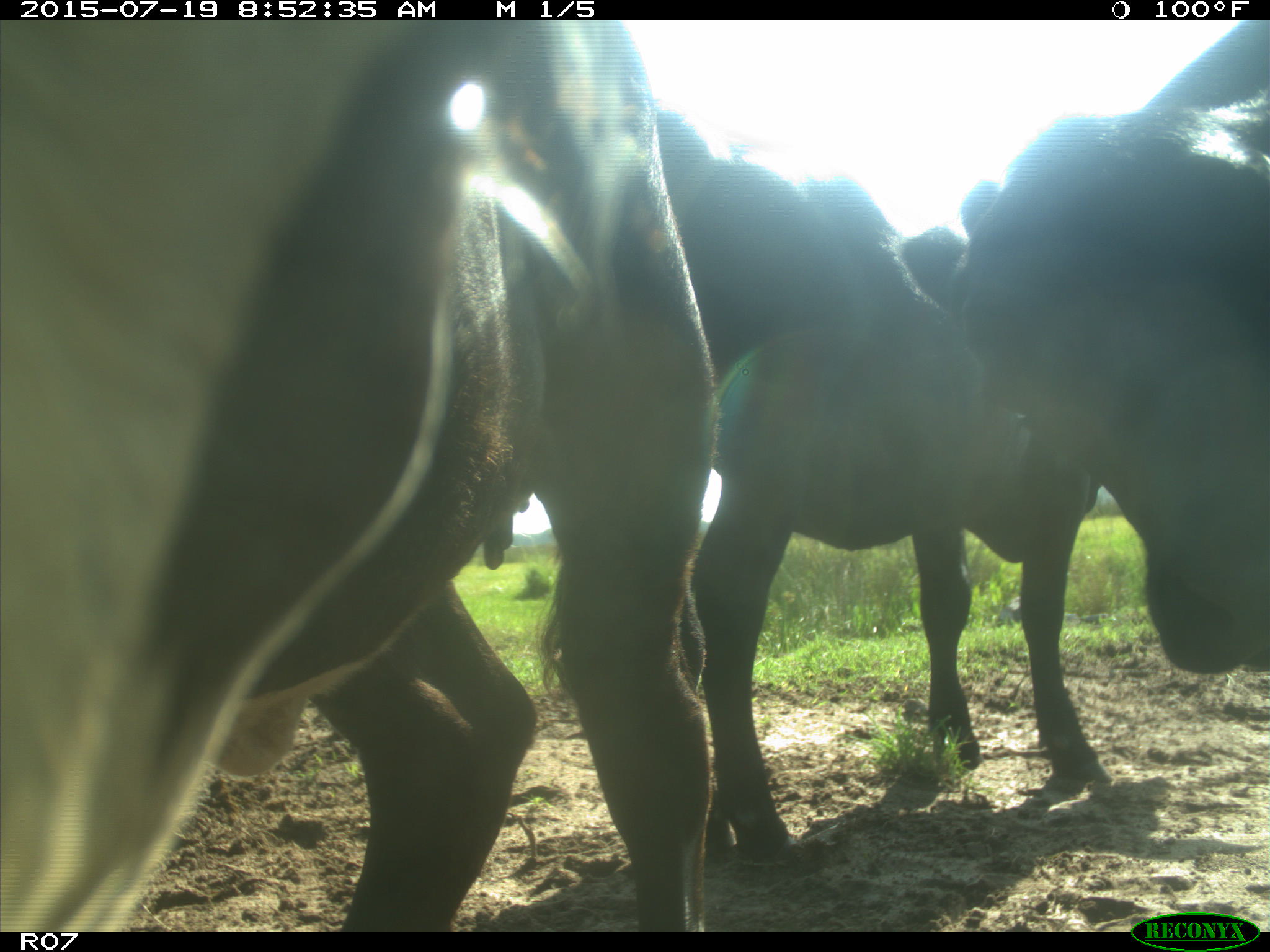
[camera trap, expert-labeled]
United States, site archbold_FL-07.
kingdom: Animalia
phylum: Chordata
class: Mammalia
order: Artiodactyla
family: Bovidae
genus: Bos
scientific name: Bos taurus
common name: domestic cow